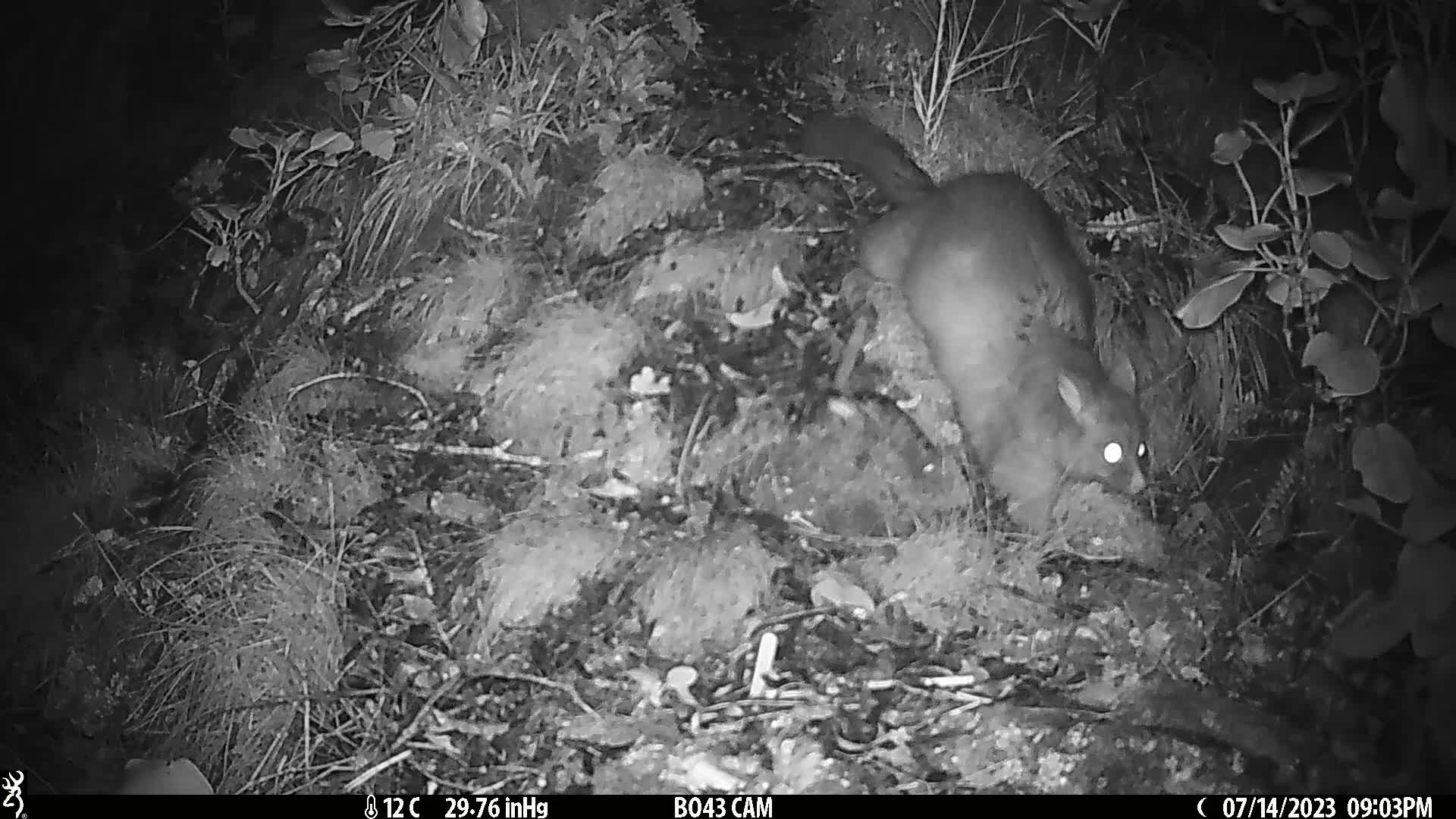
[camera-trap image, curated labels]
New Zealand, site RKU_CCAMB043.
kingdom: Animalia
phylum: Chordata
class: Mammalia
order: Diprotodontia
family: Phalangeridae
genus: Trichosurus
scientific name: Trichosurus vulpecula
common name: common brushtail possum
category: possum